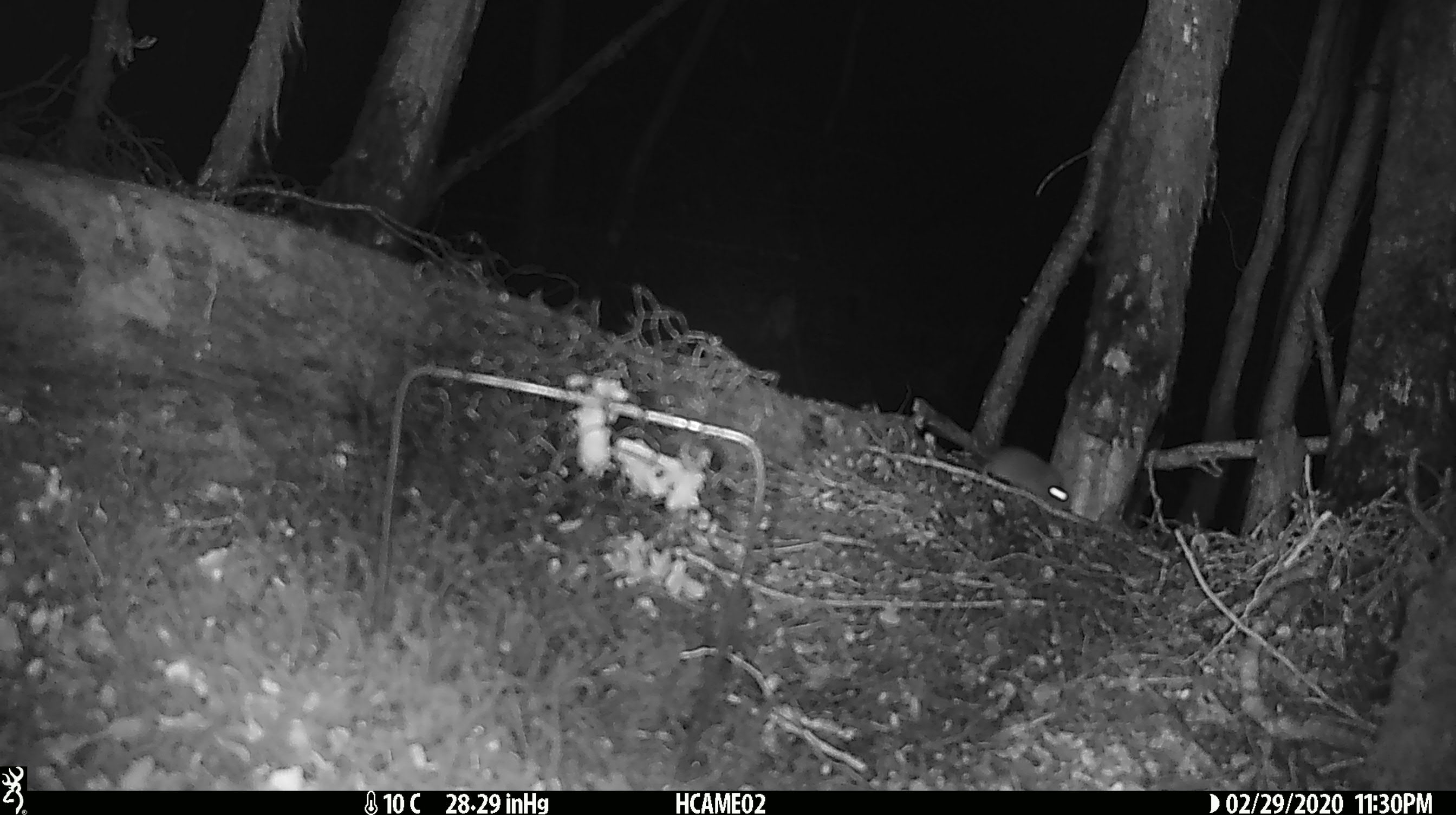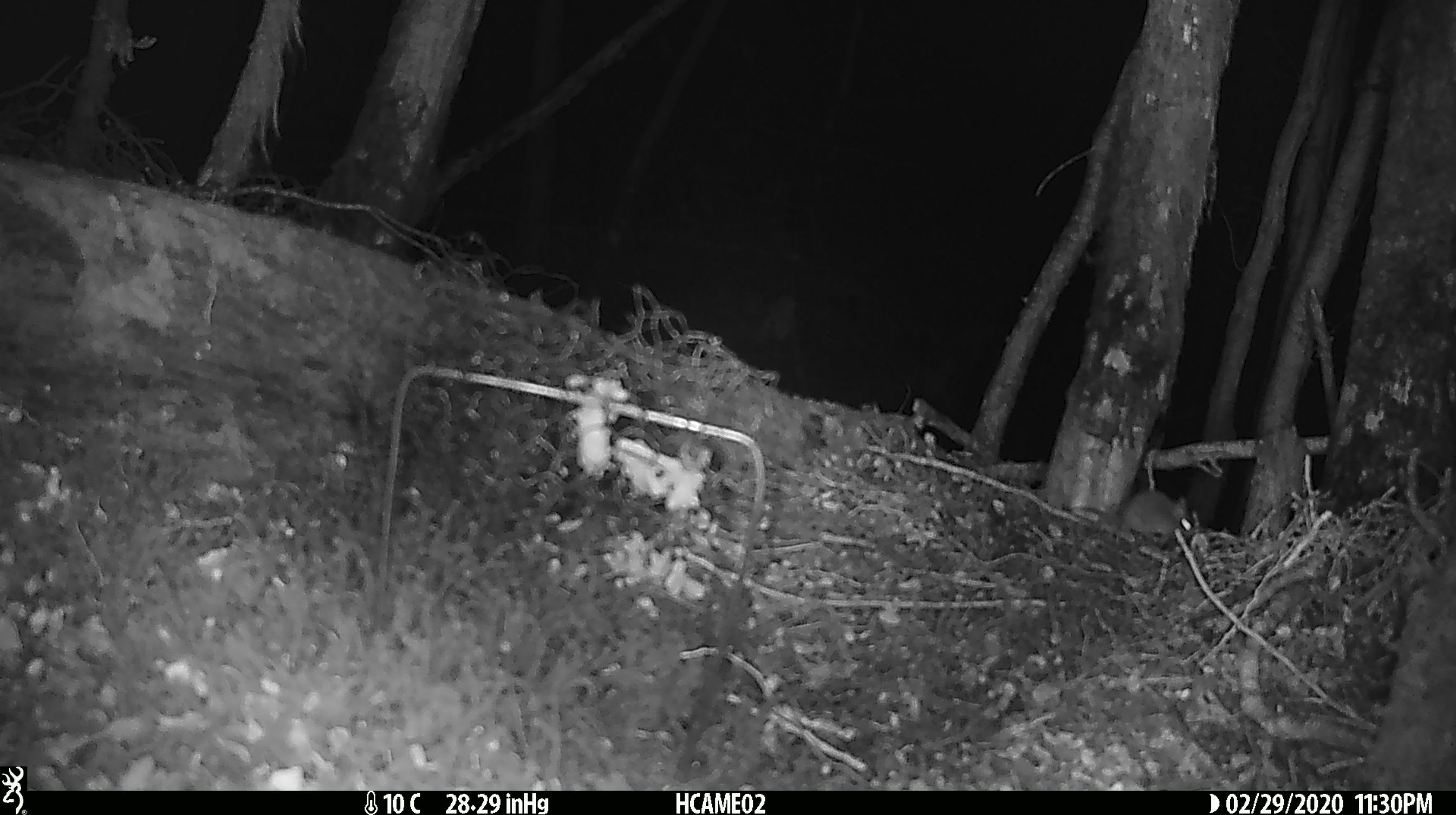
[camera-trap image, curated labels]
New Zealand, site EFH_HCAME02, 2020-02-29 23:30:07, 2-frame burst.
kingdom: Animalia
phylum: Chordata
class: Mammalia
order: Rodentia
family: Muridae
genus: Mus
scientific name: Mus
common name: mouse